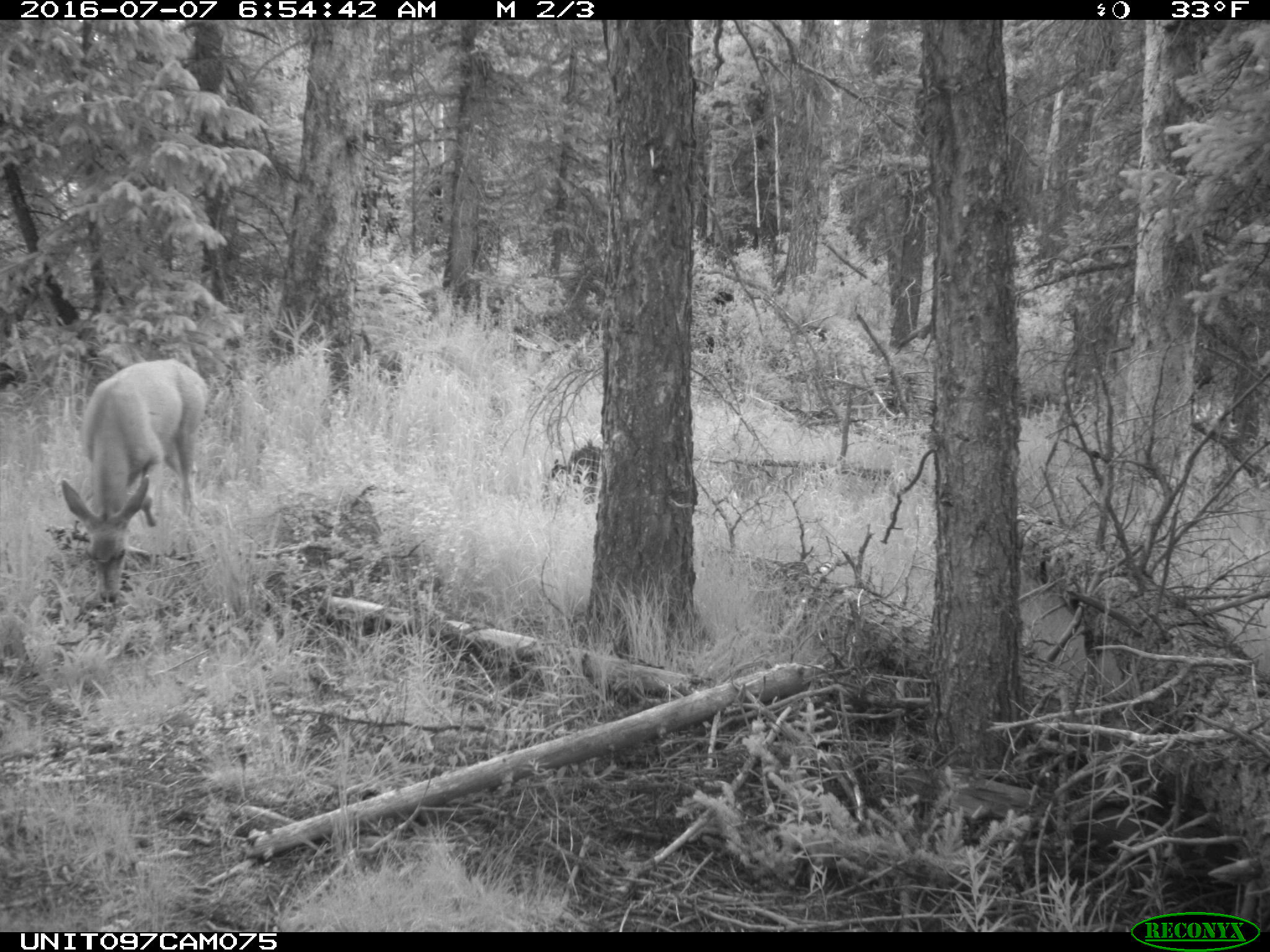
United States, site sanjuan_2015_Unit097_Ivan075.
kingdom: Animalia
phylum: Chordata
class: Mammalia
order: Artiodactyla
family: Cervidae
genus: Odocoileus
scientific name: Odocoileus hemionus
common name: mule deer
Odocoileus hemionus (mule deer).